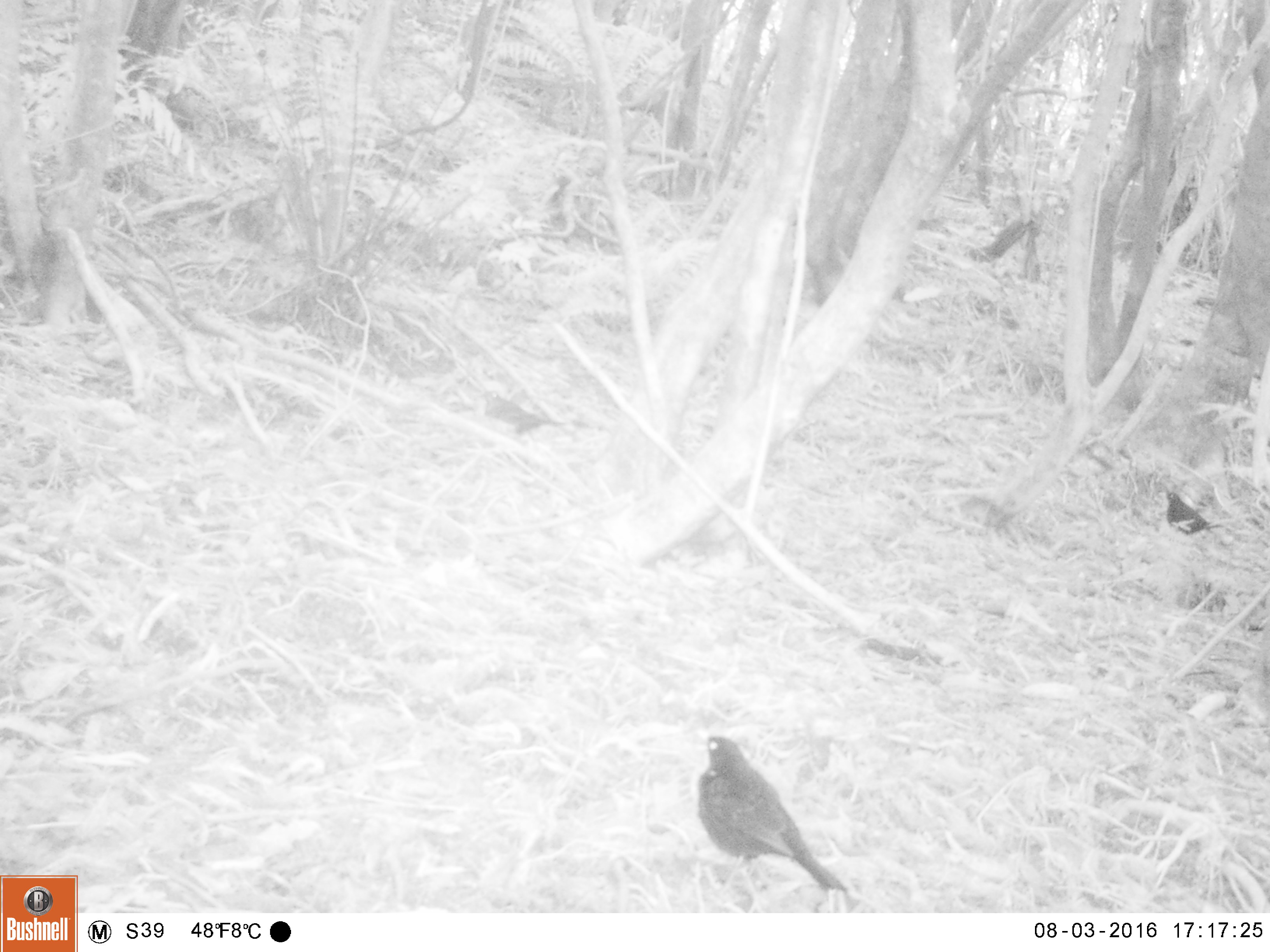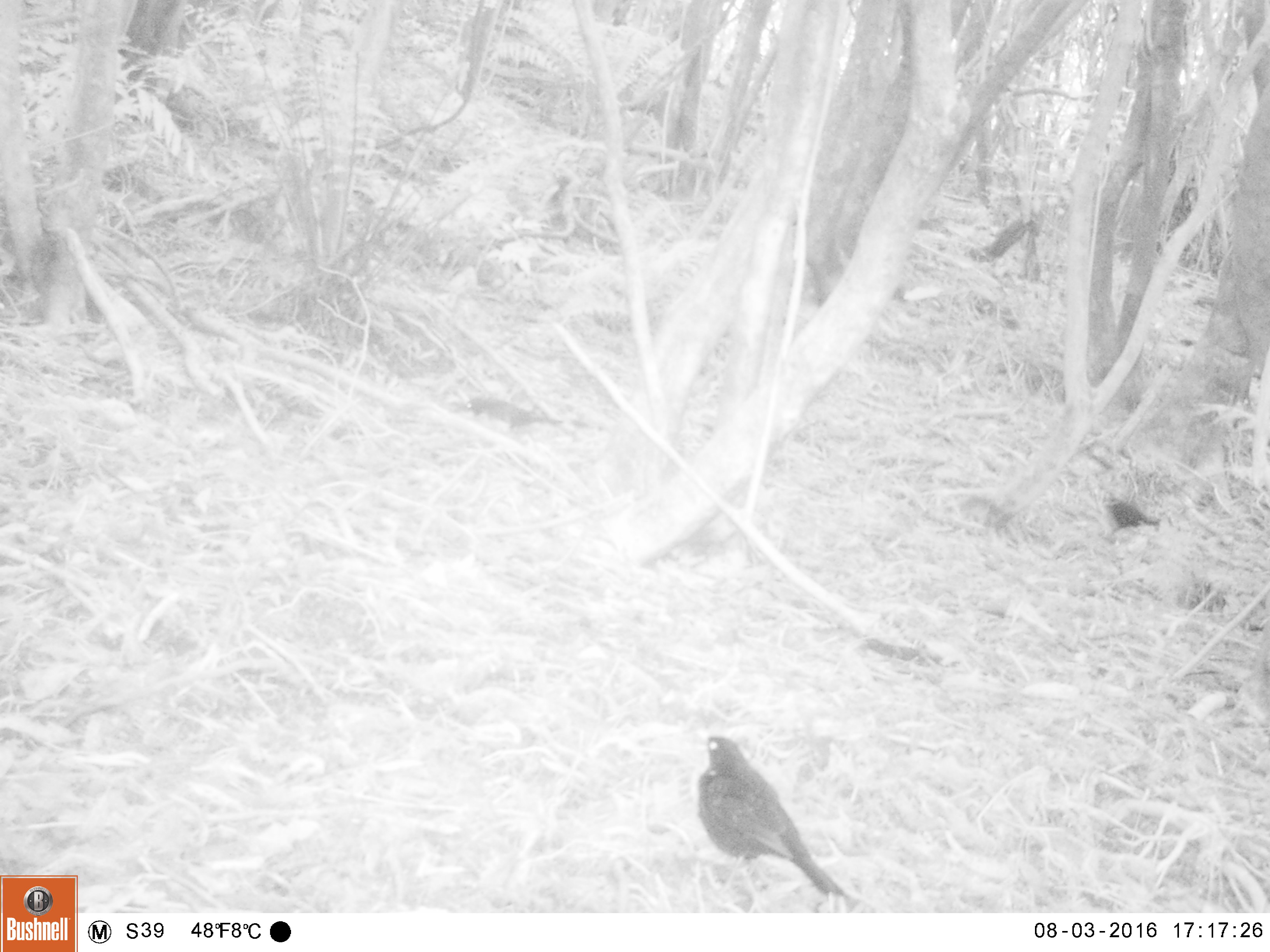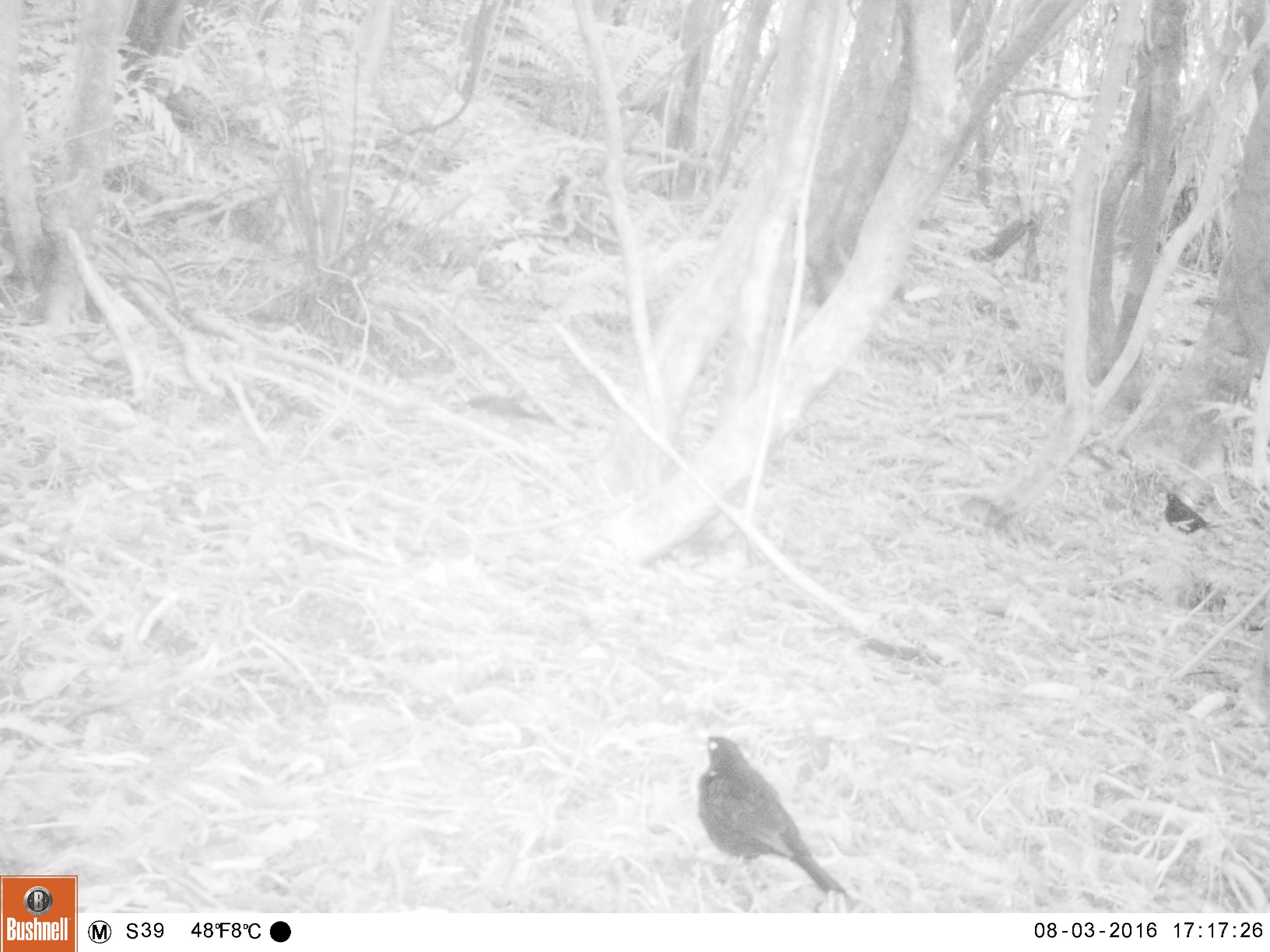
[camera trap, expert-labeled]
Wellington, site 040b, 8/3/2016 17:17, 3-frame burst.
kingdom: Animalia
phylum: Chordata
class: Aves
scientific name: Aves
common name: bird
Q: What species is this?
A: Bird (Aves).